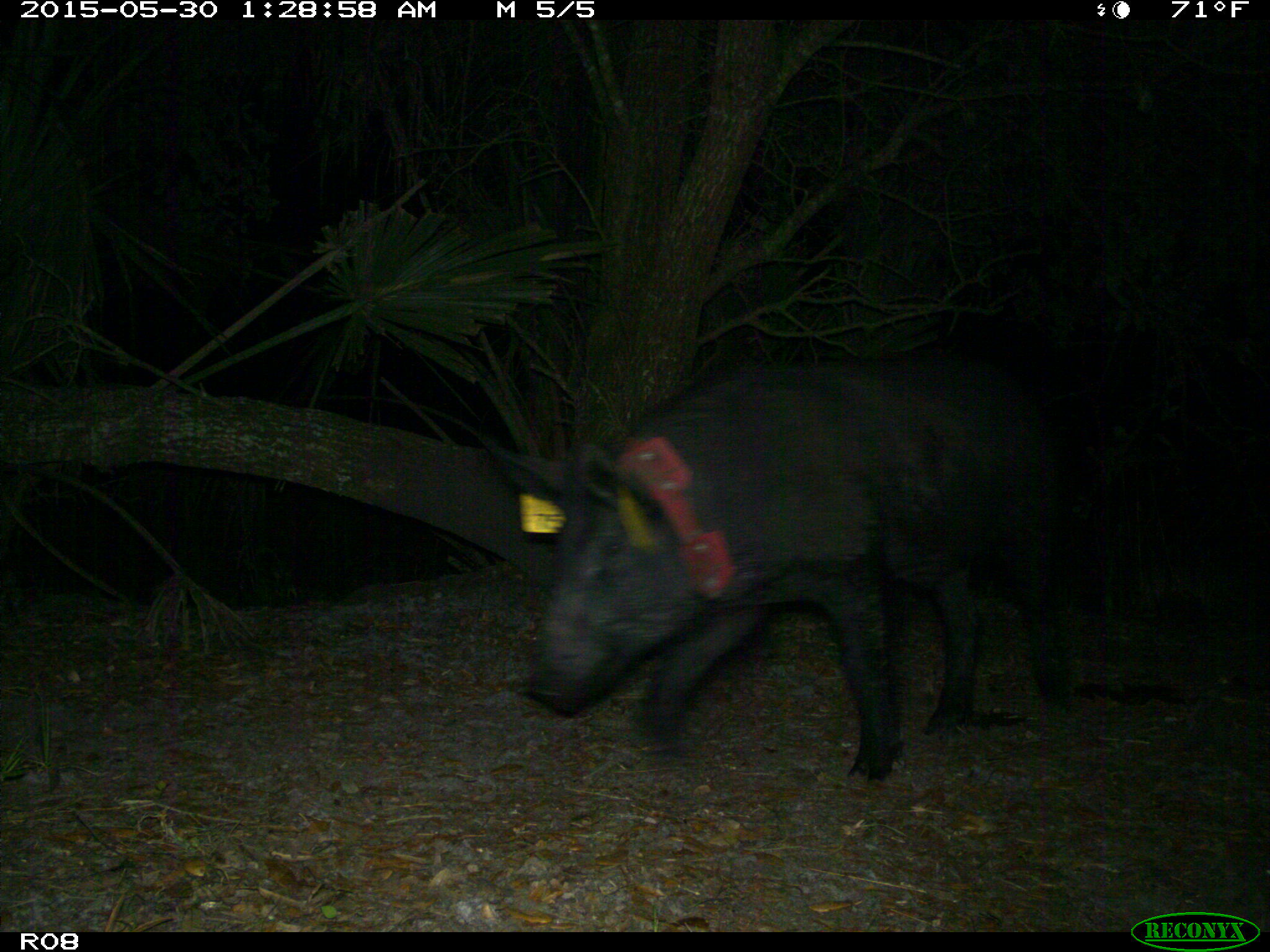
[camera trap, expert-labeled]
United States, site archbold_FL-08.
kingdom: Animalia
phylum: Chordata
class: Mammalia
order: Artiodactyla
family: Suidae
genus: Sus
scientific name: Sus scrofa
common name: wild boar